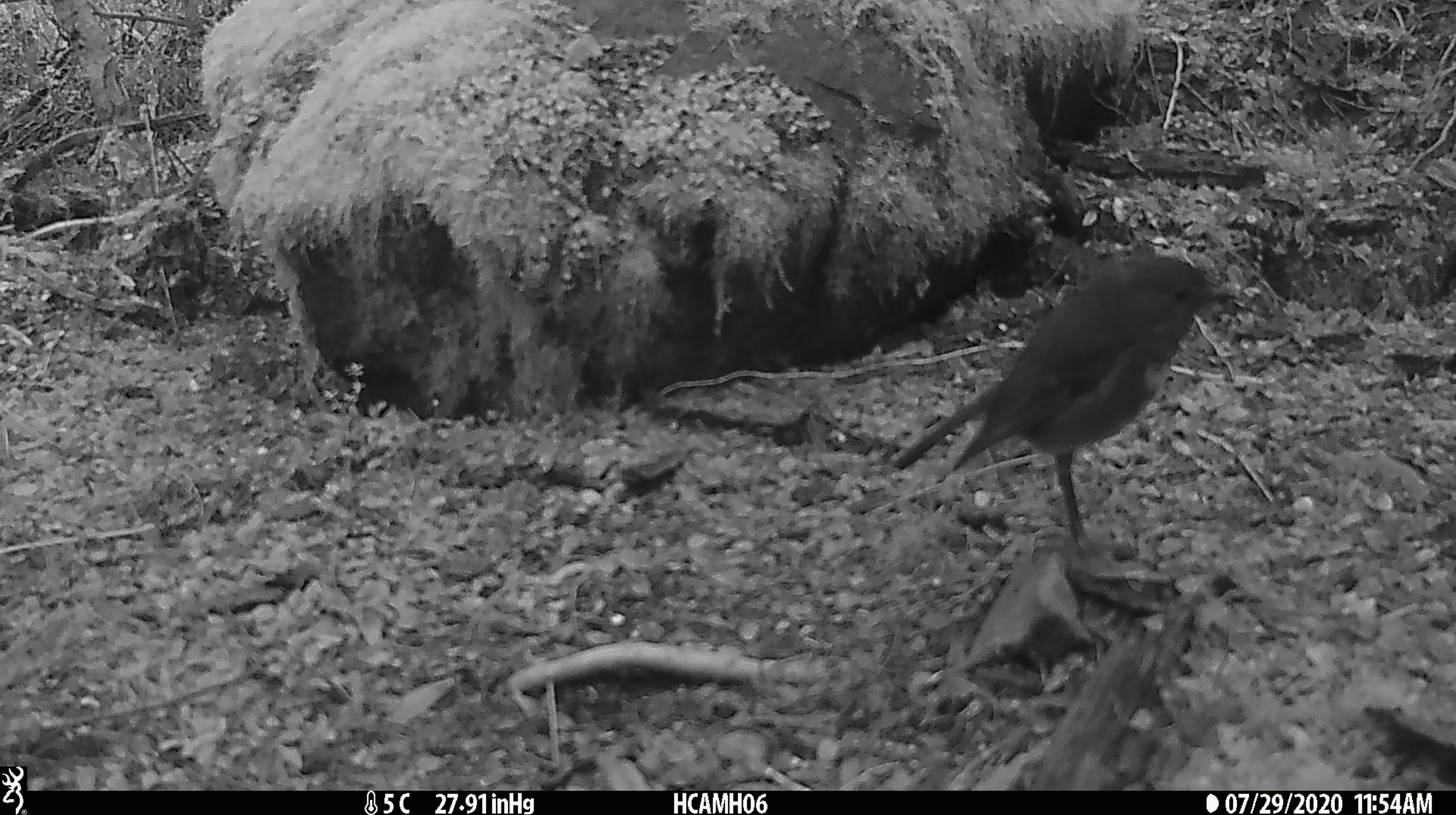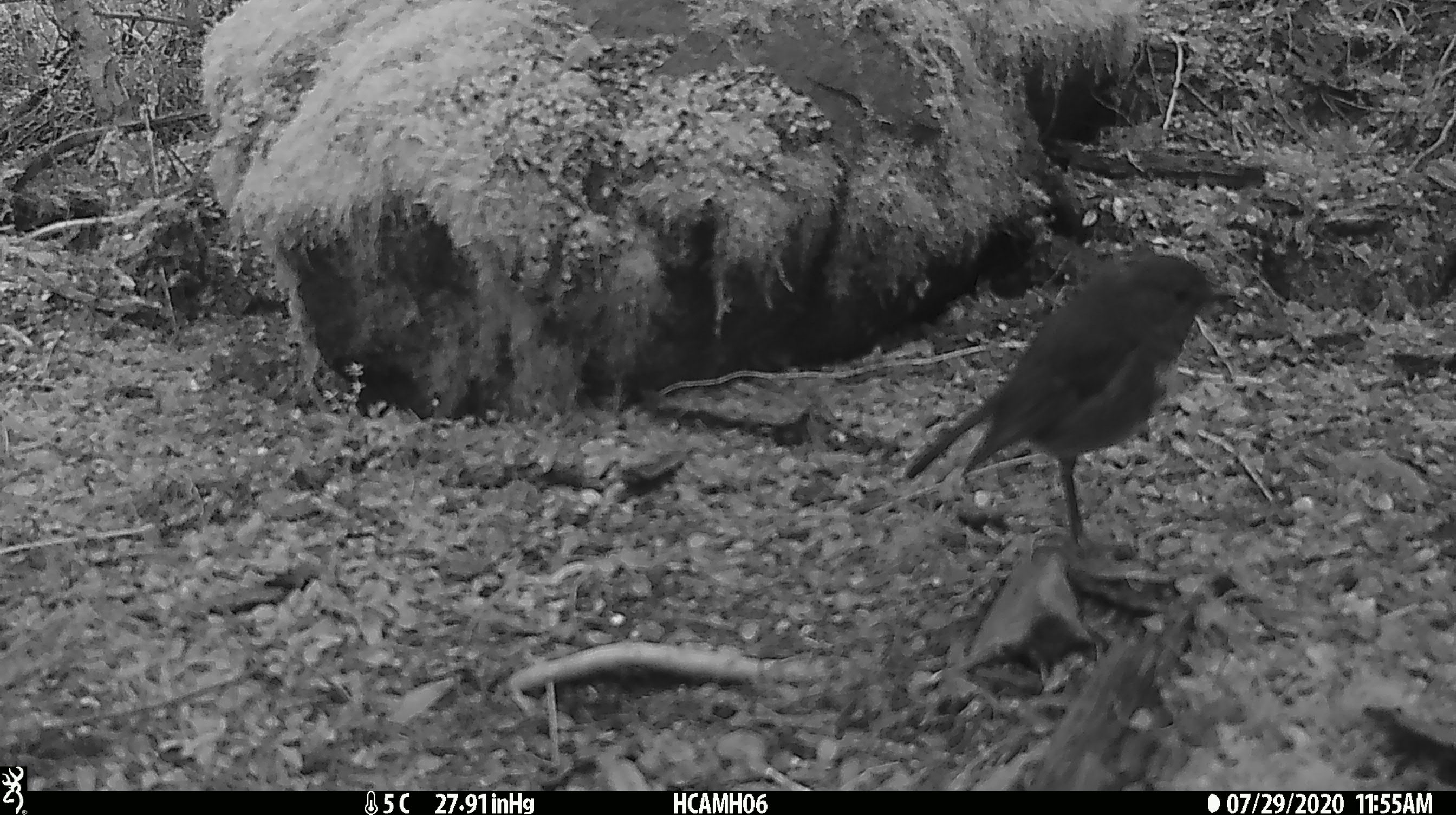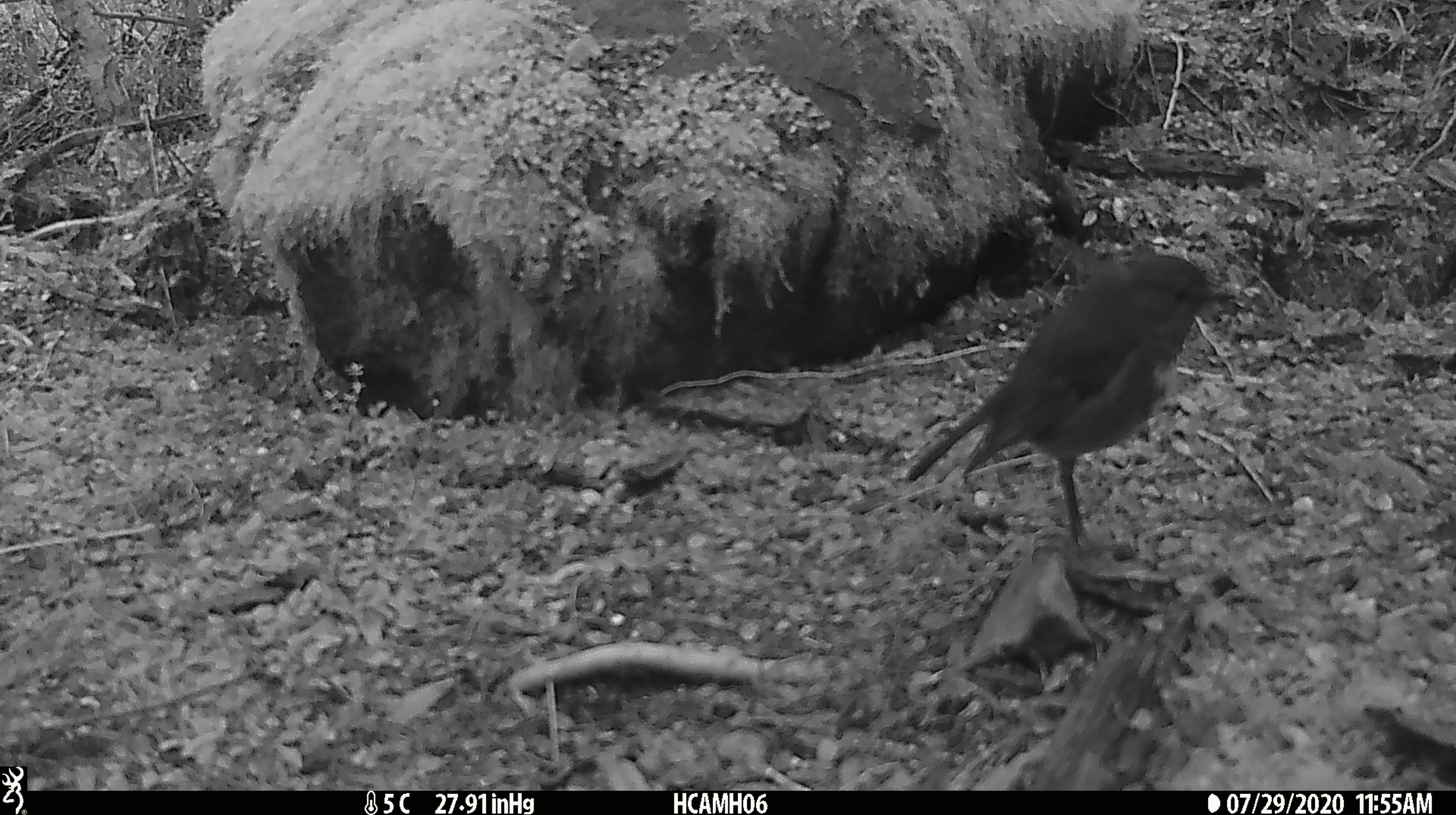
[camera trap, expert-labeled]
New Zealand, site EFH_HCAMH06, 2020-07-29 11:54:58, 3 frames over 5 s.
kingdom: Animalia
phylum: Chordata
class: Aves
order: Passeriformes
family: Petroicidae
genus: Petroica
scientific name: Petroica australis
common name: new zealand robin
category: robin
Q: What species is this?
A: Robin (new zealand robin) (Petroica australis).